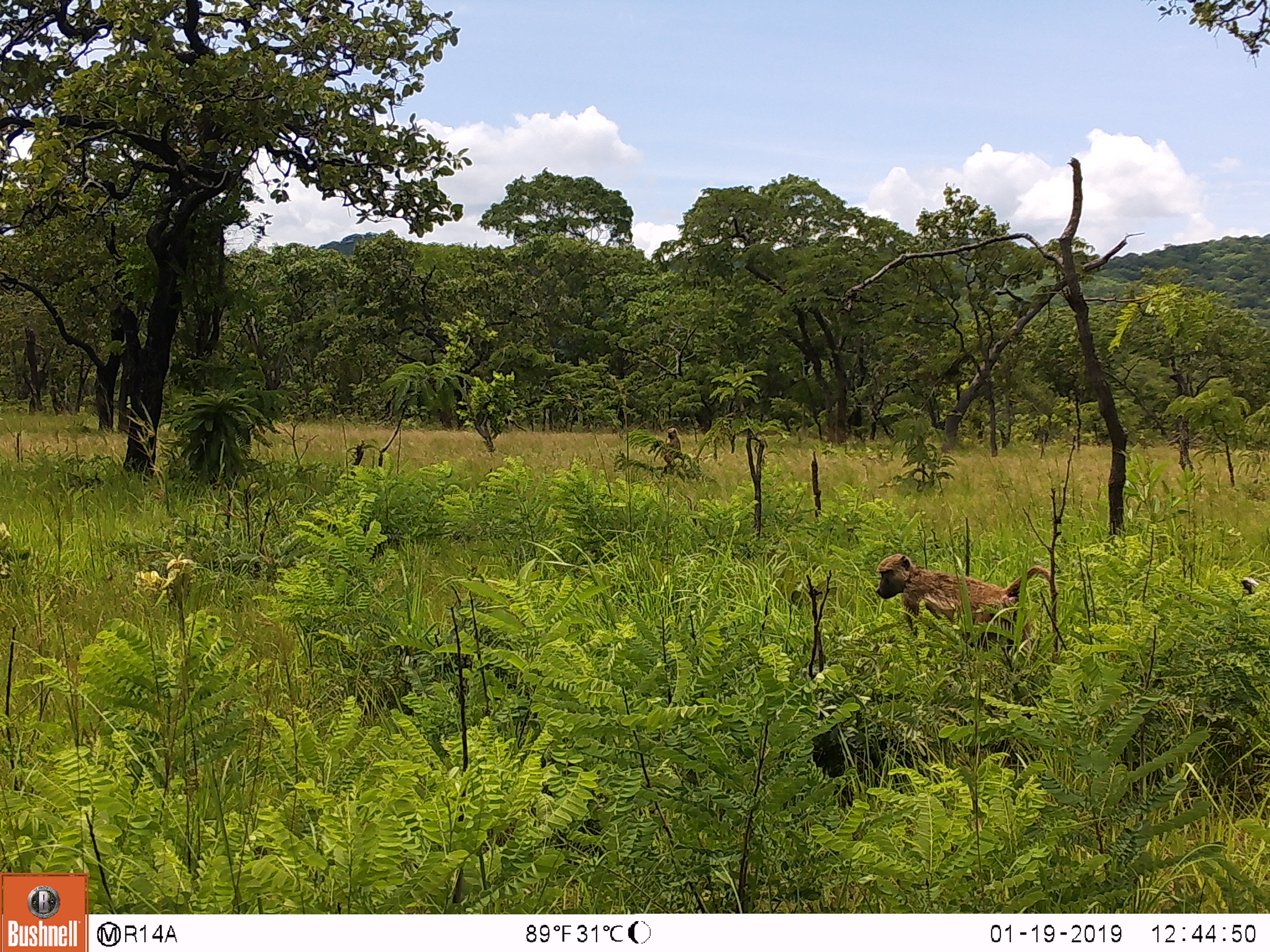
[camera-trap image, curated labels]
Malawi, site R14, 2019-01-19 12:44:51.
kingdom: Animalia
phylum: Chordata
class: Mammalia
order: Primates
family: Cercopithecidae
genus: Papio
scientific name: Papio cynocephalus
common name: yellow baboon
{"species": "yellow baboon (Papio cynocephalus)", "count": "1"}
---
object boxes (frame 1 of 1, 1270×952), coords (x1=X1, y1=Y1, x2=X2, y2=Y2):
yellow baboon: (x1=873, y1=549, x2=1059, y2=660)